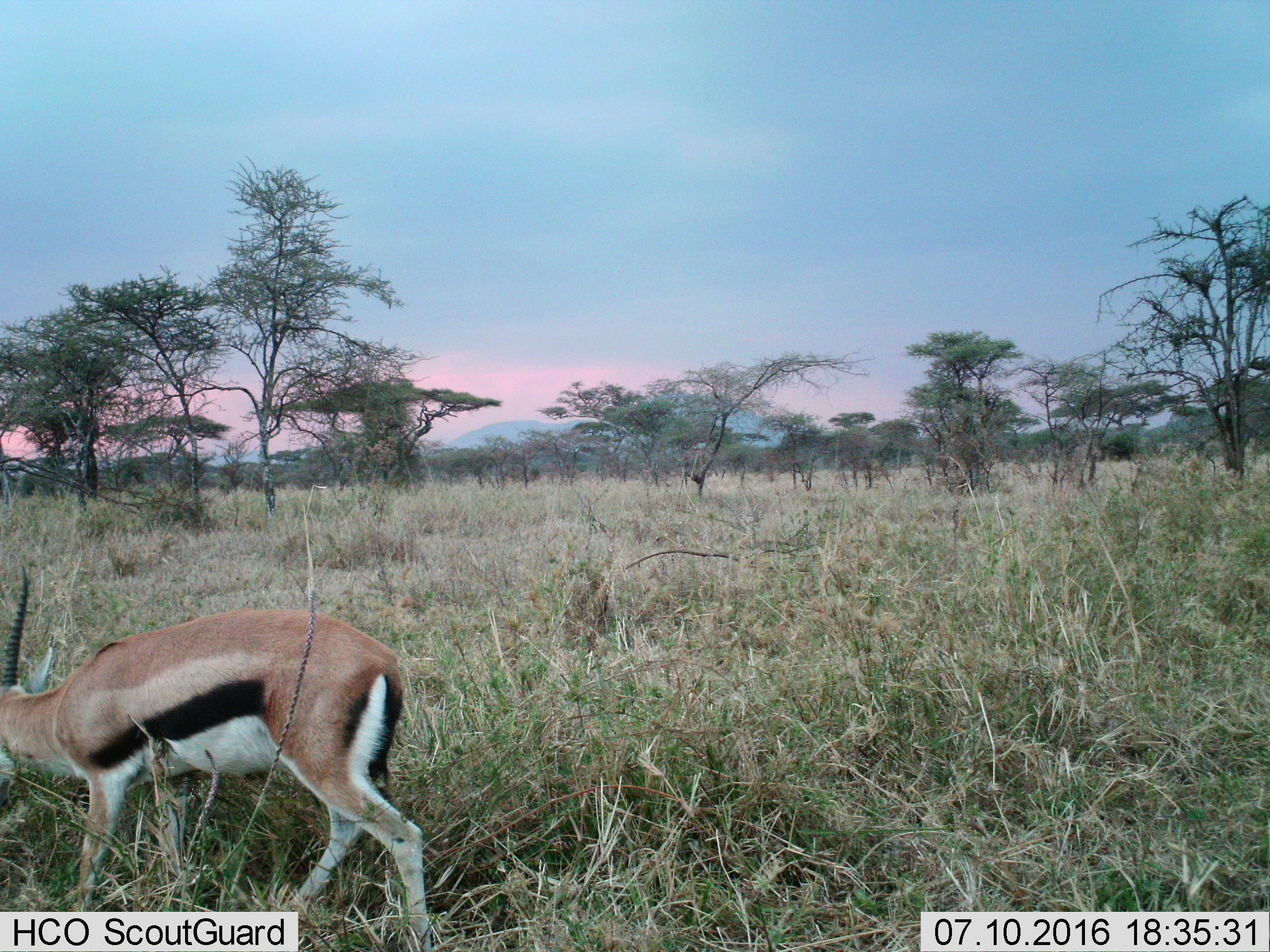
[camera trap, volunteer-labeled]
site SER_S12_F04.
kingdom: Animalia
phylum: Chordata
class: Mammalia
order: Artiodactyla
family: Bovidae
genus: Eudorcas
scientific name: Eudorcas thomsonii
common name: thomson's gazelle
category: gazellethomsons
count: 1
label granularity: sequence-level